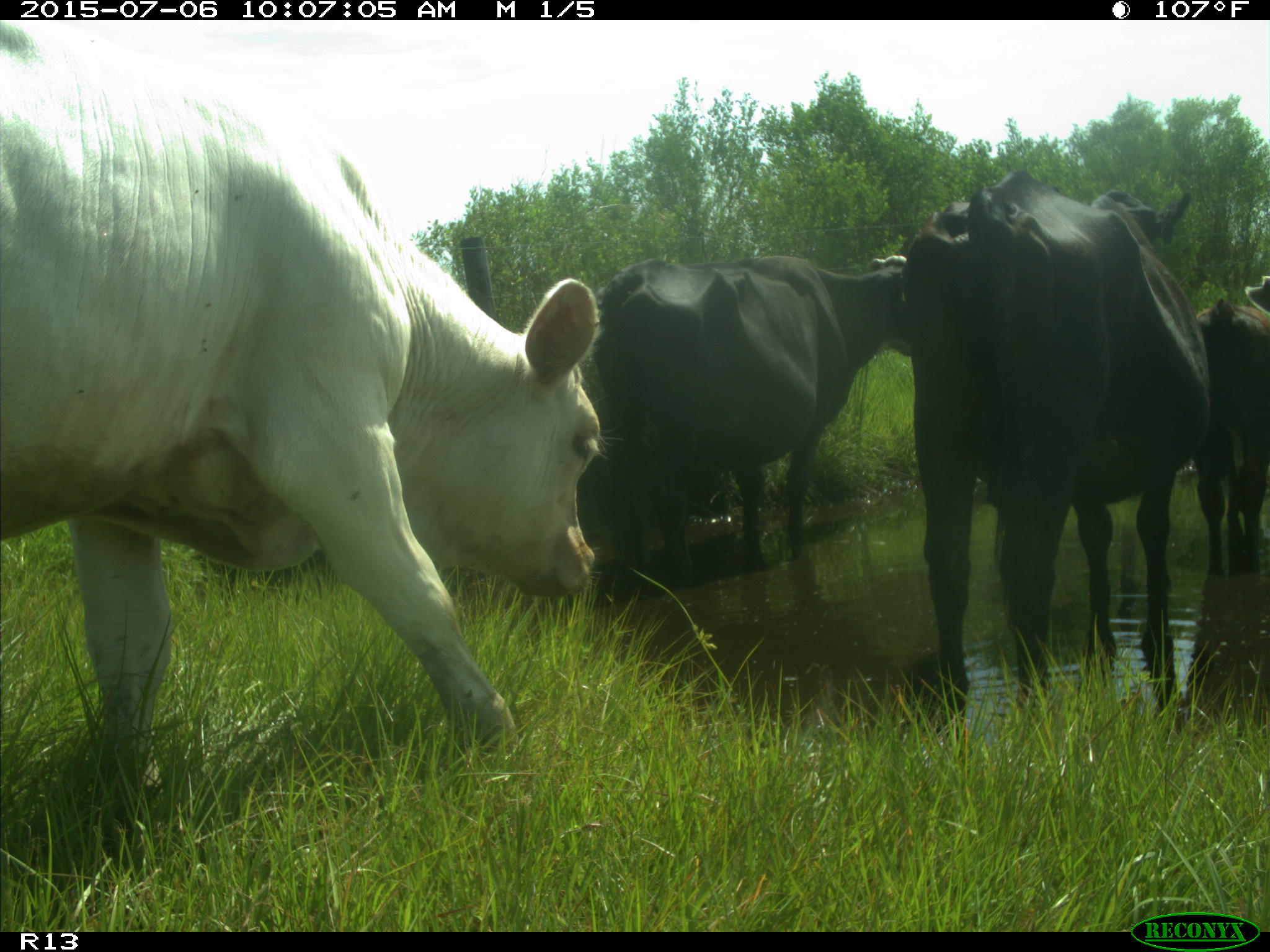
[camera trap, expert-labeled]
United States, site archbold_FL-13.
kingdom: Animalia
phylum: Chordata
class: Mammalia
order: Artiodactyla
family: Bovidae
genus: Bos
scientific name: Bos taurus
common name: domestic cow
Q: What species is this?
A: Bos taurus (domestic cow).